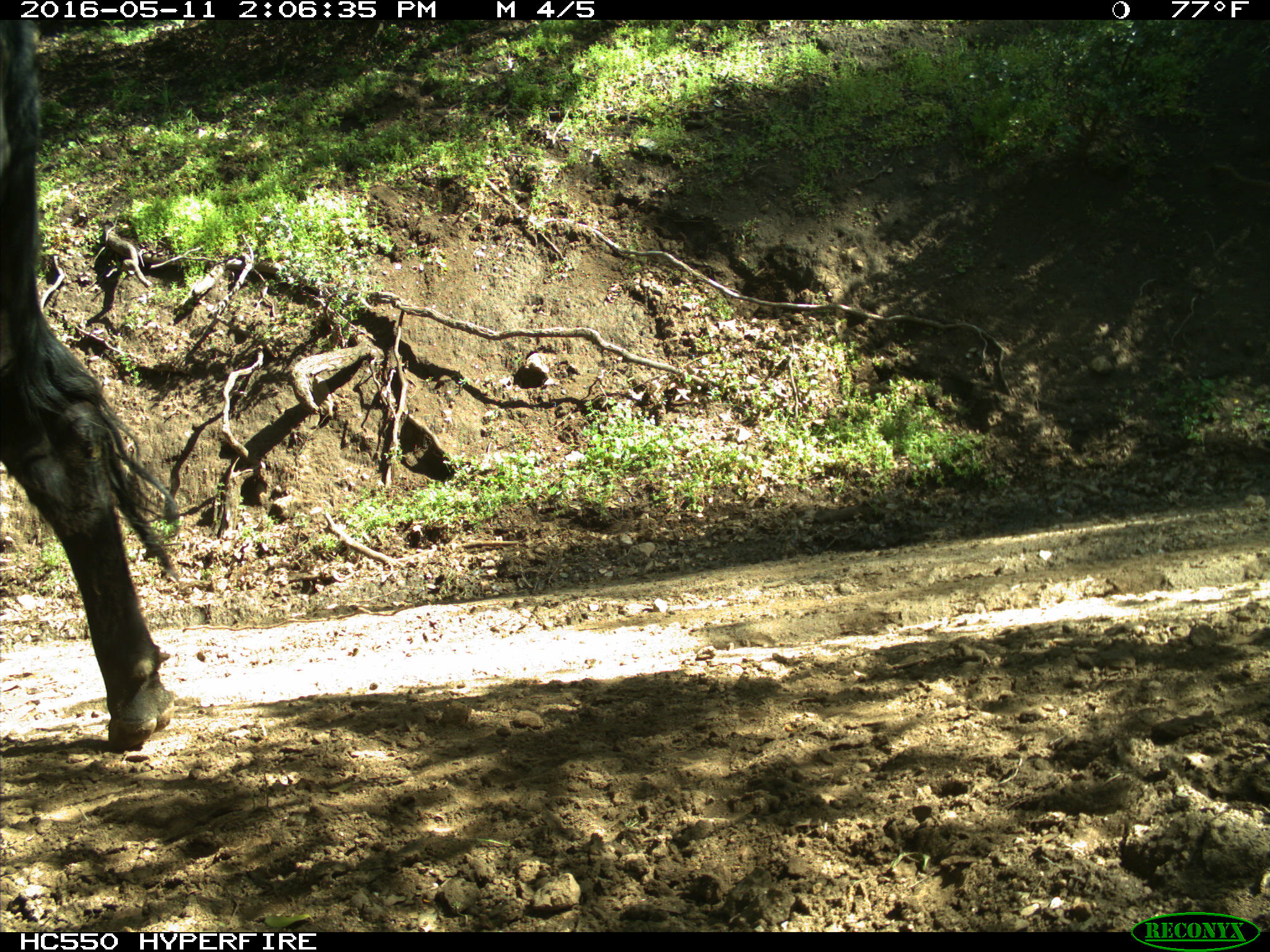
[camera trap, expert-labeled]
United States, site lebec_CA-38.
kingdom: Animalia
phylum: Chordata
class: Mammalia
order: Artiodactyla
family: Bovidae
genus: Bos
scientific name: Bos taurus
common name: domestic cow